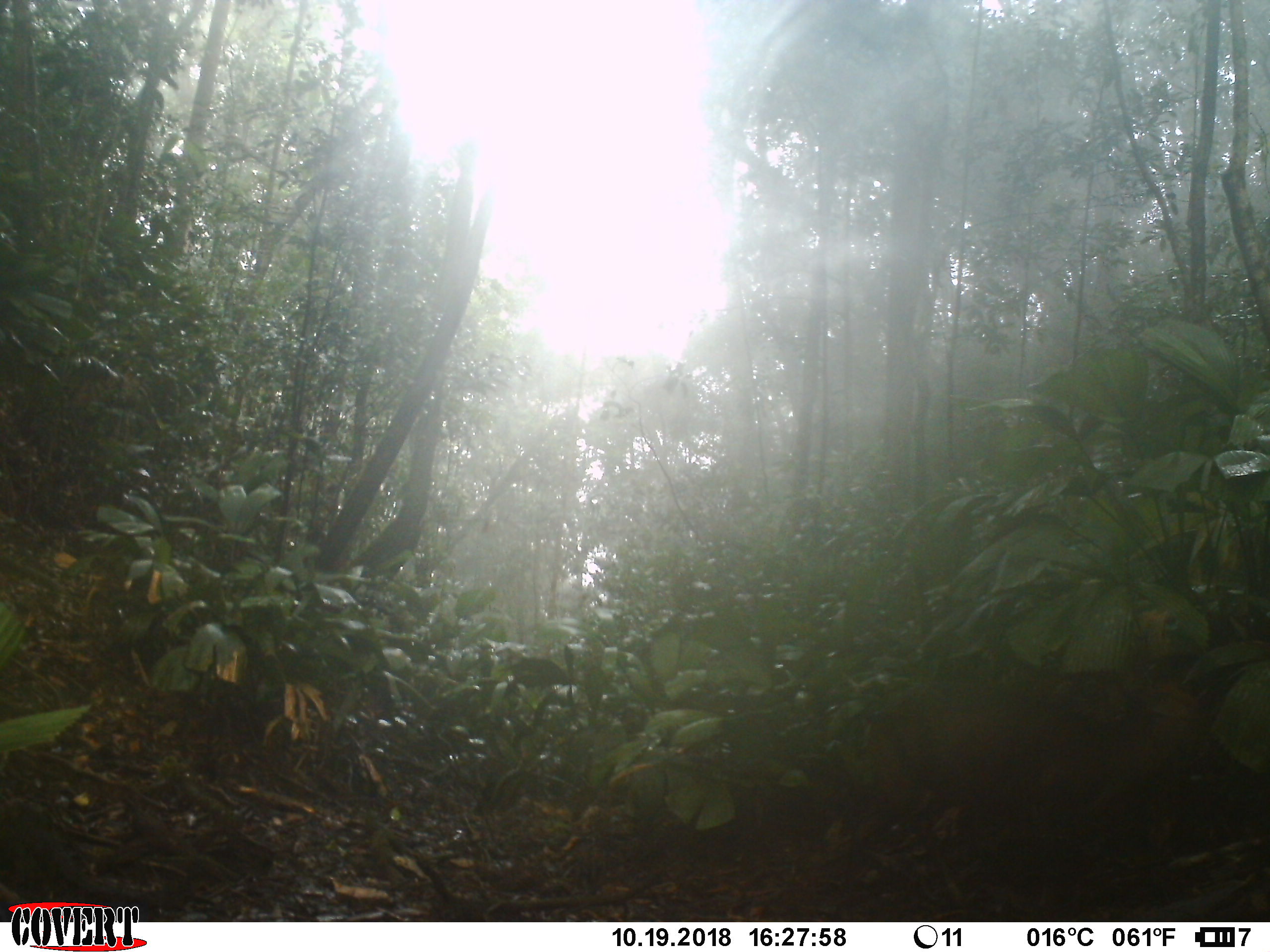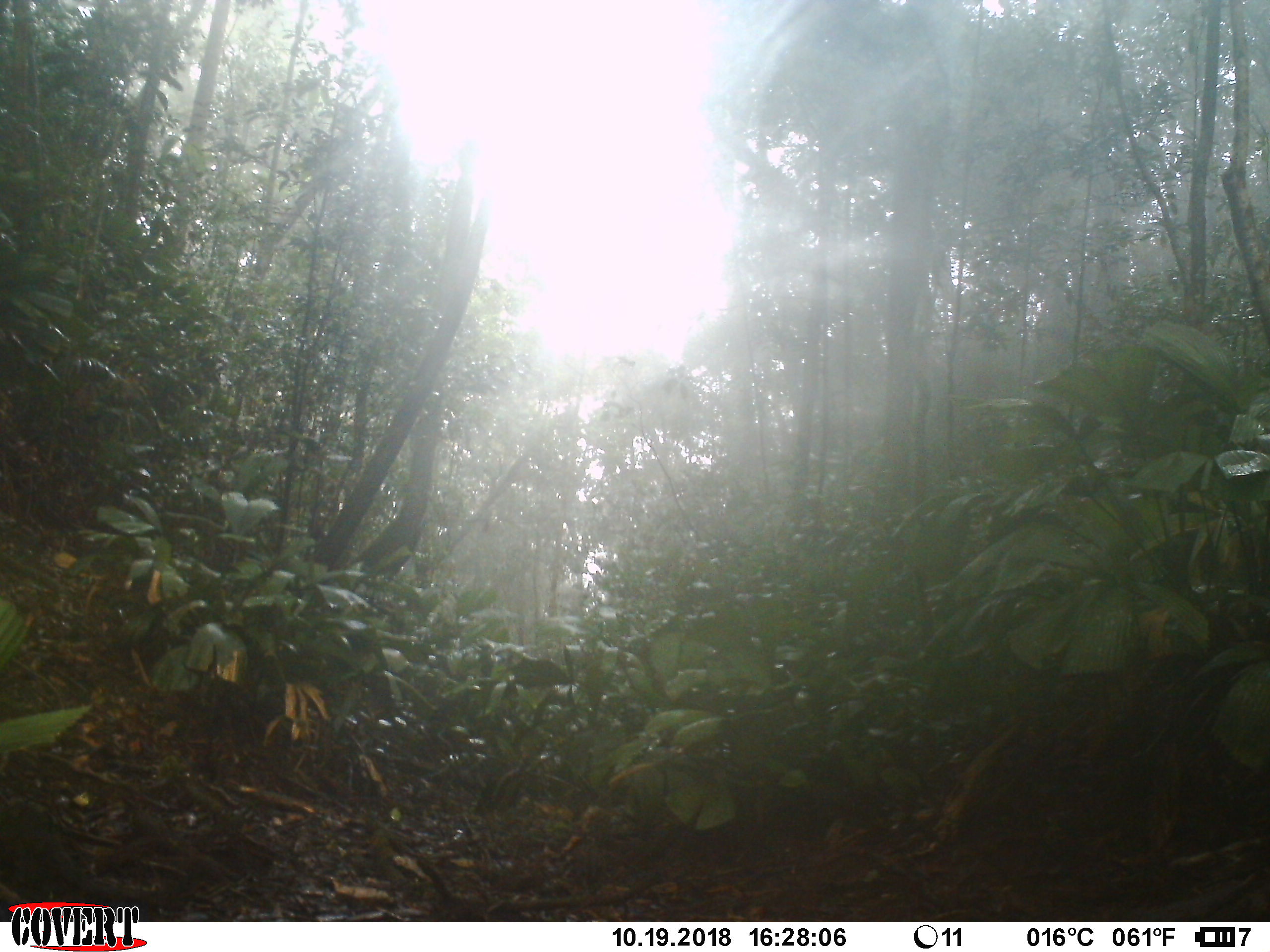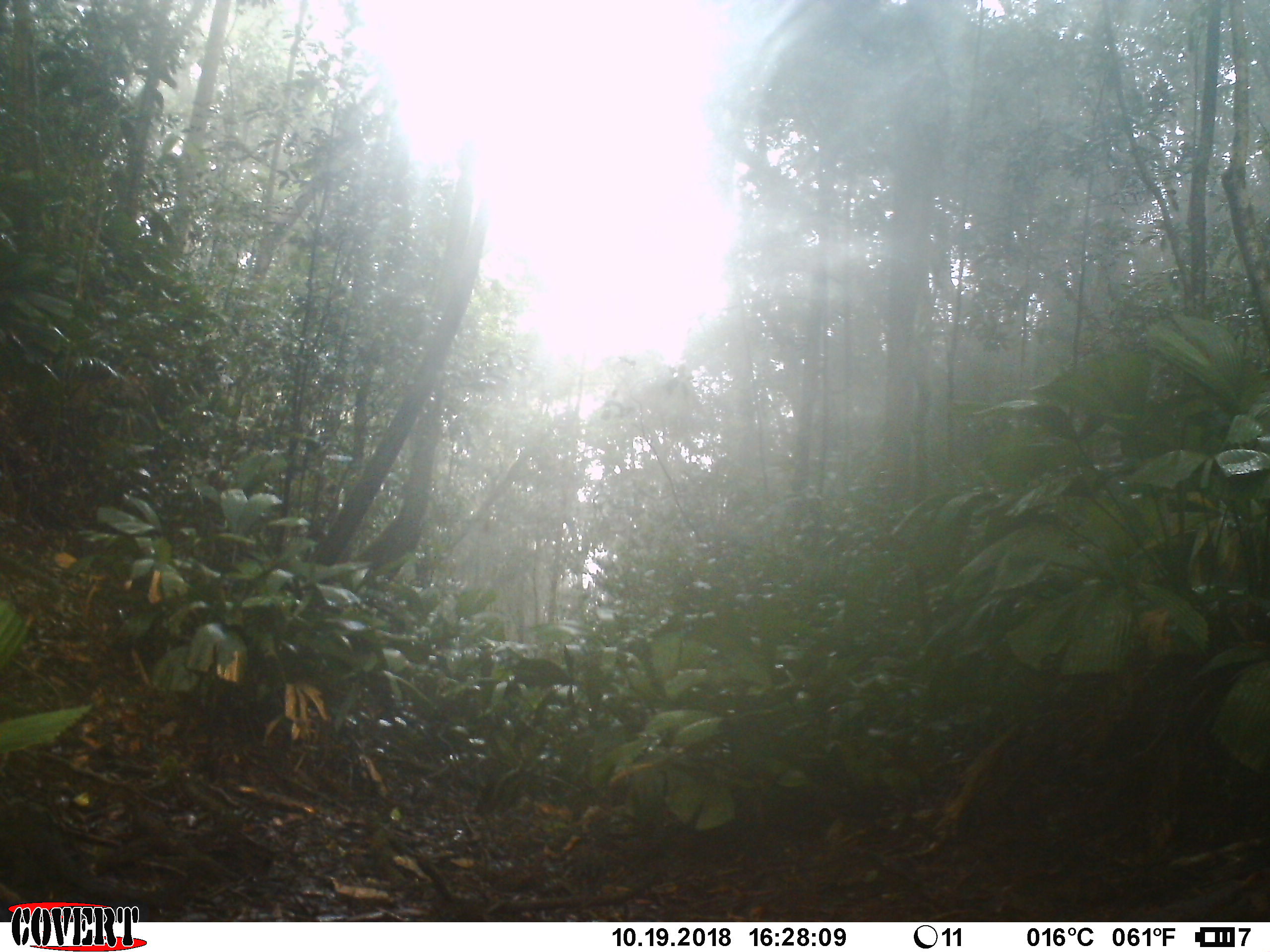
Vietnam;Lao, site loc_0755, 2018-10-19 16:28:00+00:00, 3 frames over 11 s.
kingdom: Animalia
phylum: Chordata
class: Mammalia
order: Artiodactyla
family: Cervidae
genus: Muntiacus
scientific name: Muntiacus rooseveltorum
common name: roosevelt's muntjac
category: roosevelts muntjac group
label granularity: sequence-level